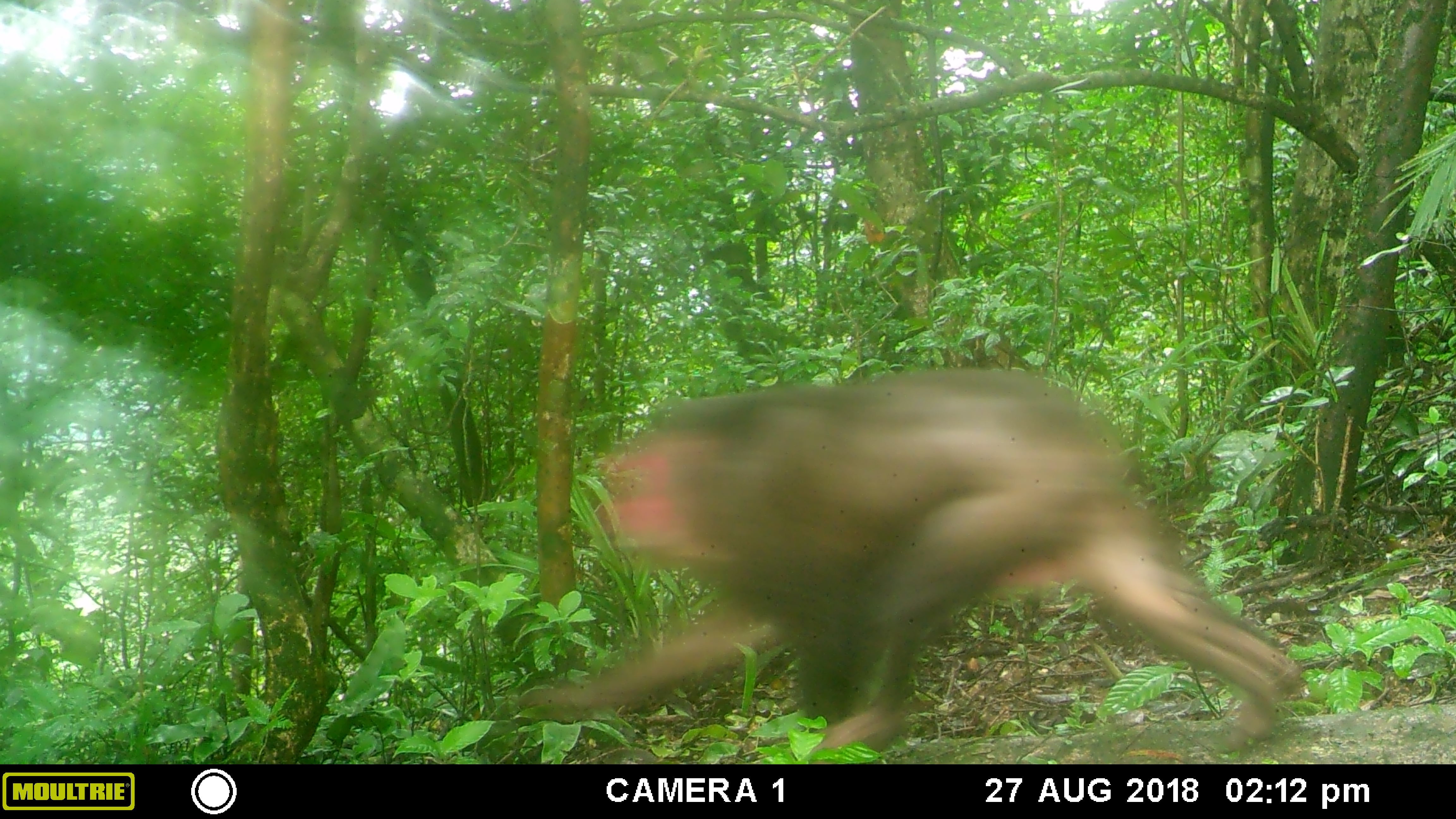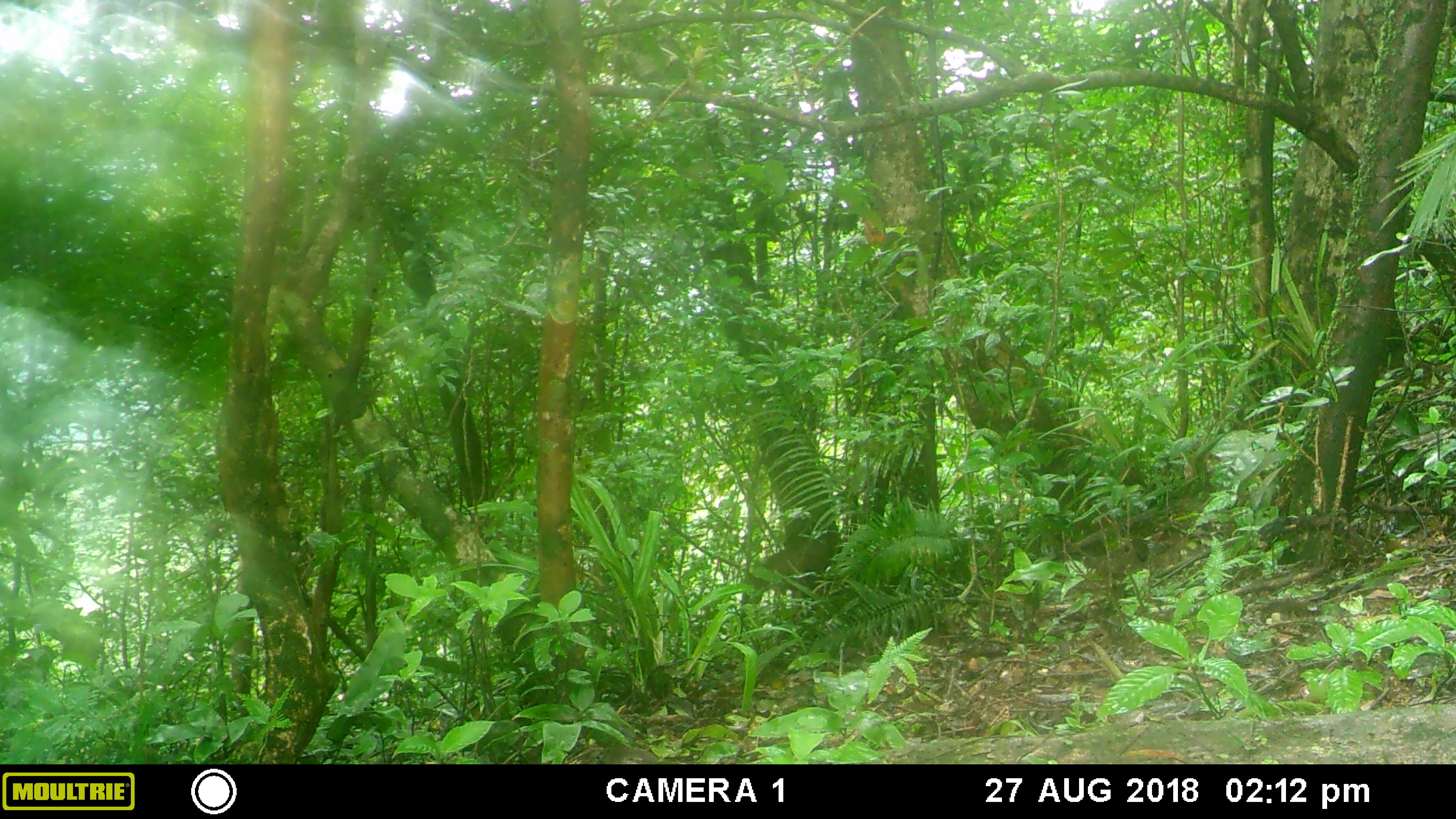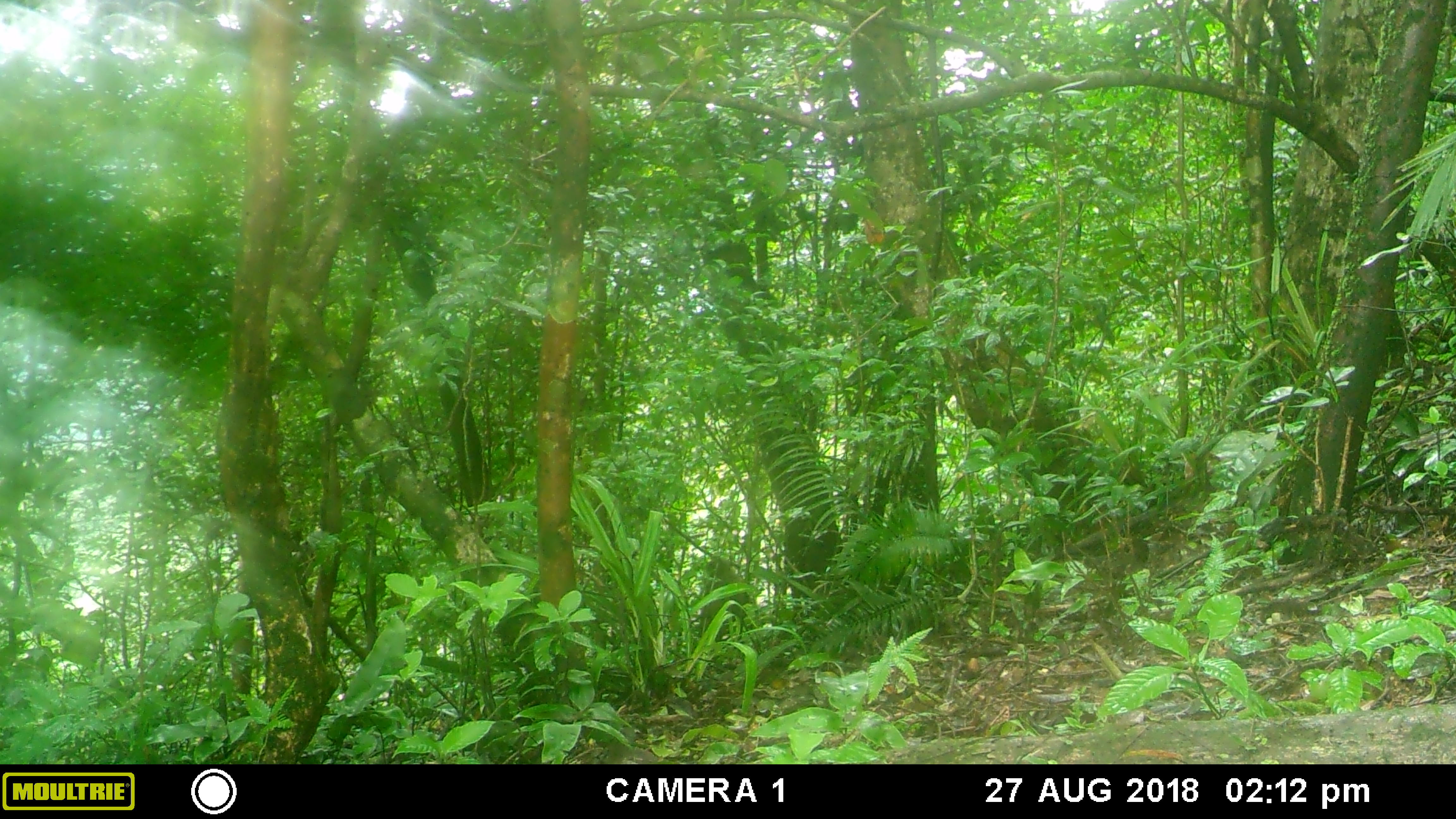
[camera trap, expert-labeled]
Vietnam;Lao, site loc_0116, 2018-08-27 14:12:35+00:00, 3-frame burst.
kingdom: Animalia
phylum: Chordata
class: Mammalia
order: Primates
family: Cercopithecidae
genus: Macaca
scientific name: Macaca arctoides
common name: stump-tailed macaque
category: stump tailed macaque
Stump tailed macaque (stump-tailed macaque) (Macaca arctoides). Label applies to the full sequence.